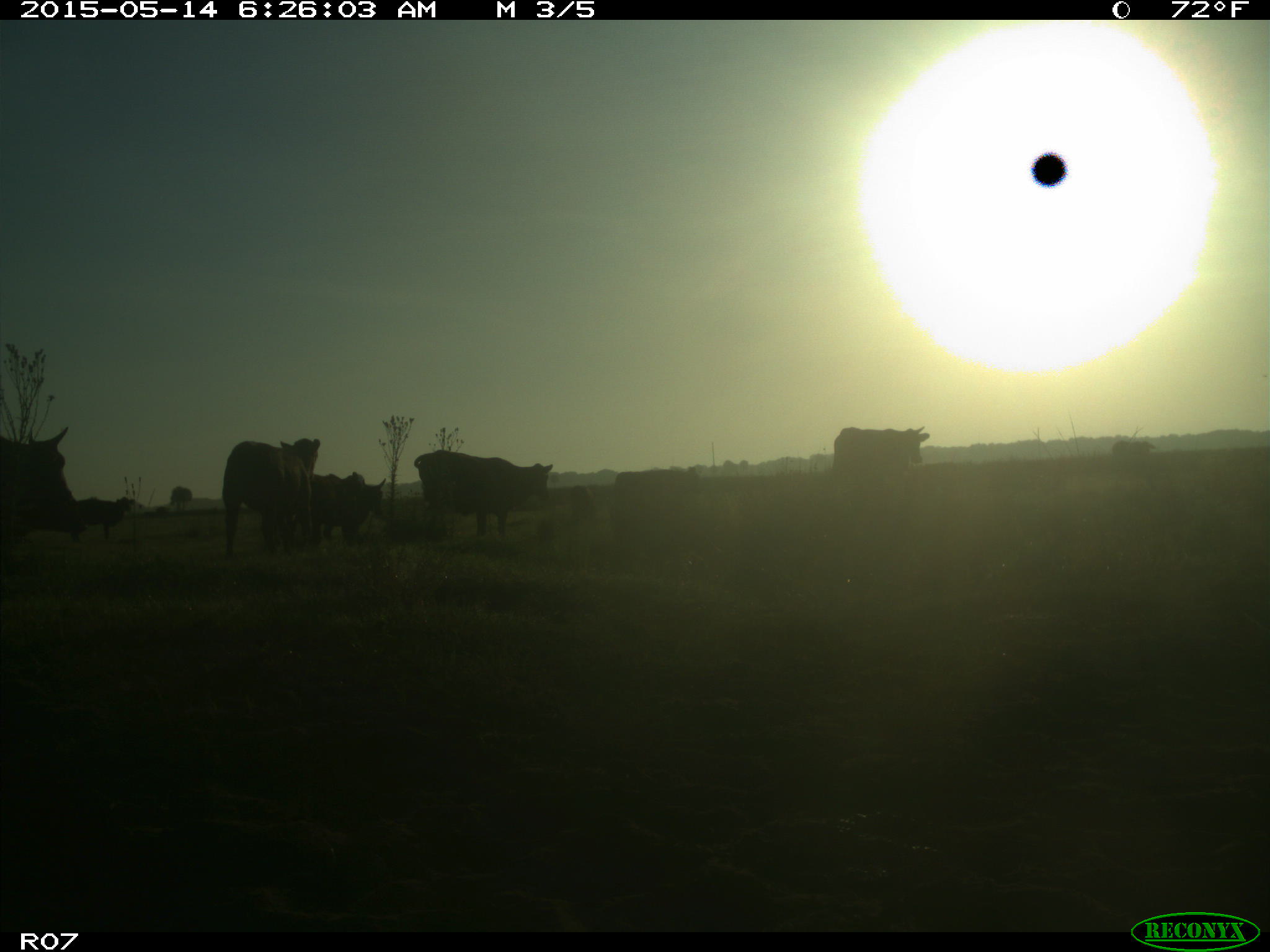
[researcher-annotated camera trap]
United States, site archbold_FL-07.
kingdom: Animalia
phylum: Chordata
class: Mammalia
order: Artiodactyla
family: Bovidae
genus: Bos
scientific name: Bos taurus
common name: domestic cow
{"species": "Bos taurus (domestic cow)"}